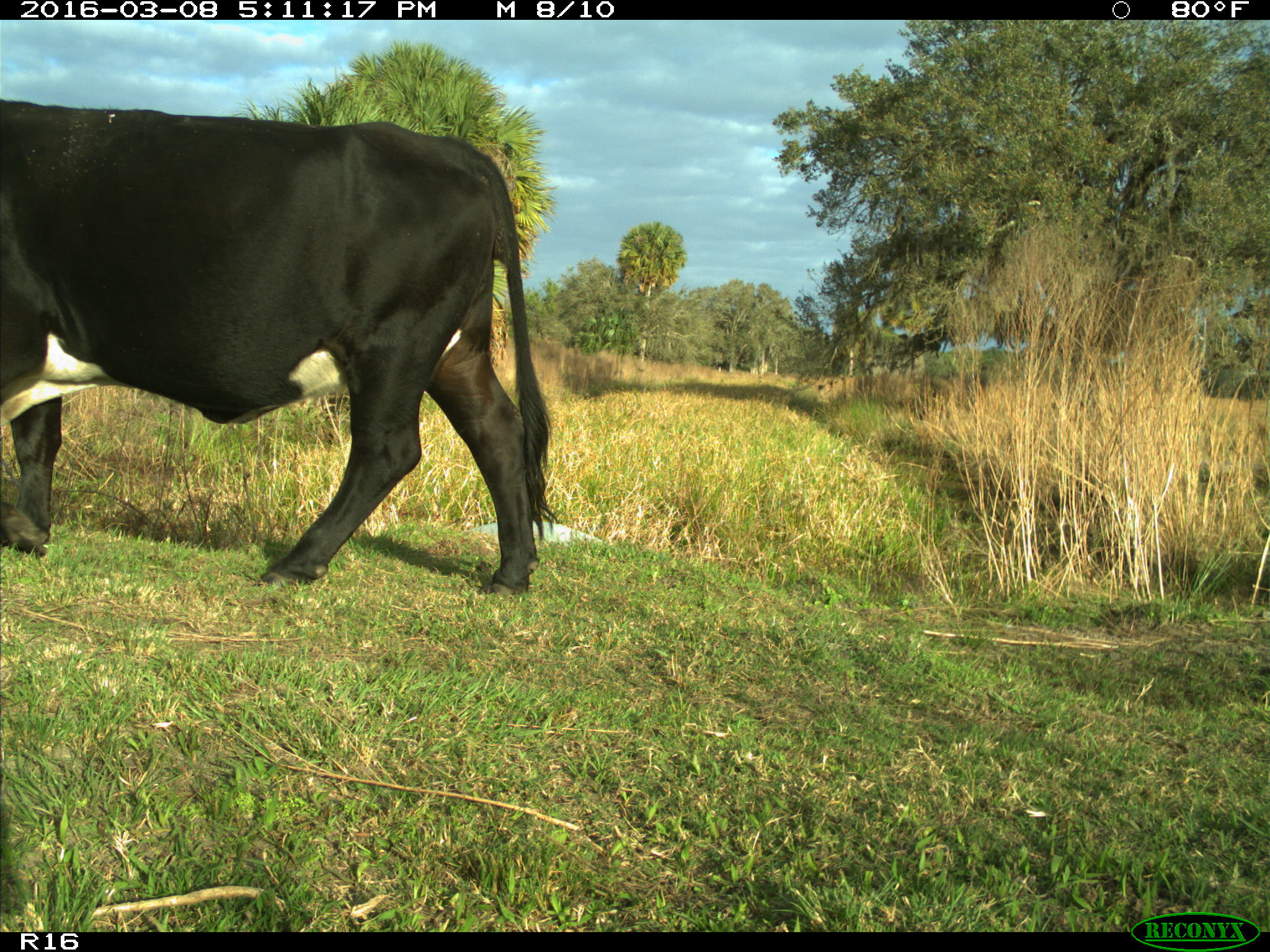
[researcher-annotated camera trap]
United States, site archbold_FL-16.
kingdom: Animalia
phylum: Chordata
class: Mammalia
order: Artiodactyla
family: Bovidae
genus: Bos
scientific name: Bos taurus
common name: domestic cow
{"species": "Bos taurus (domestic cow)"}